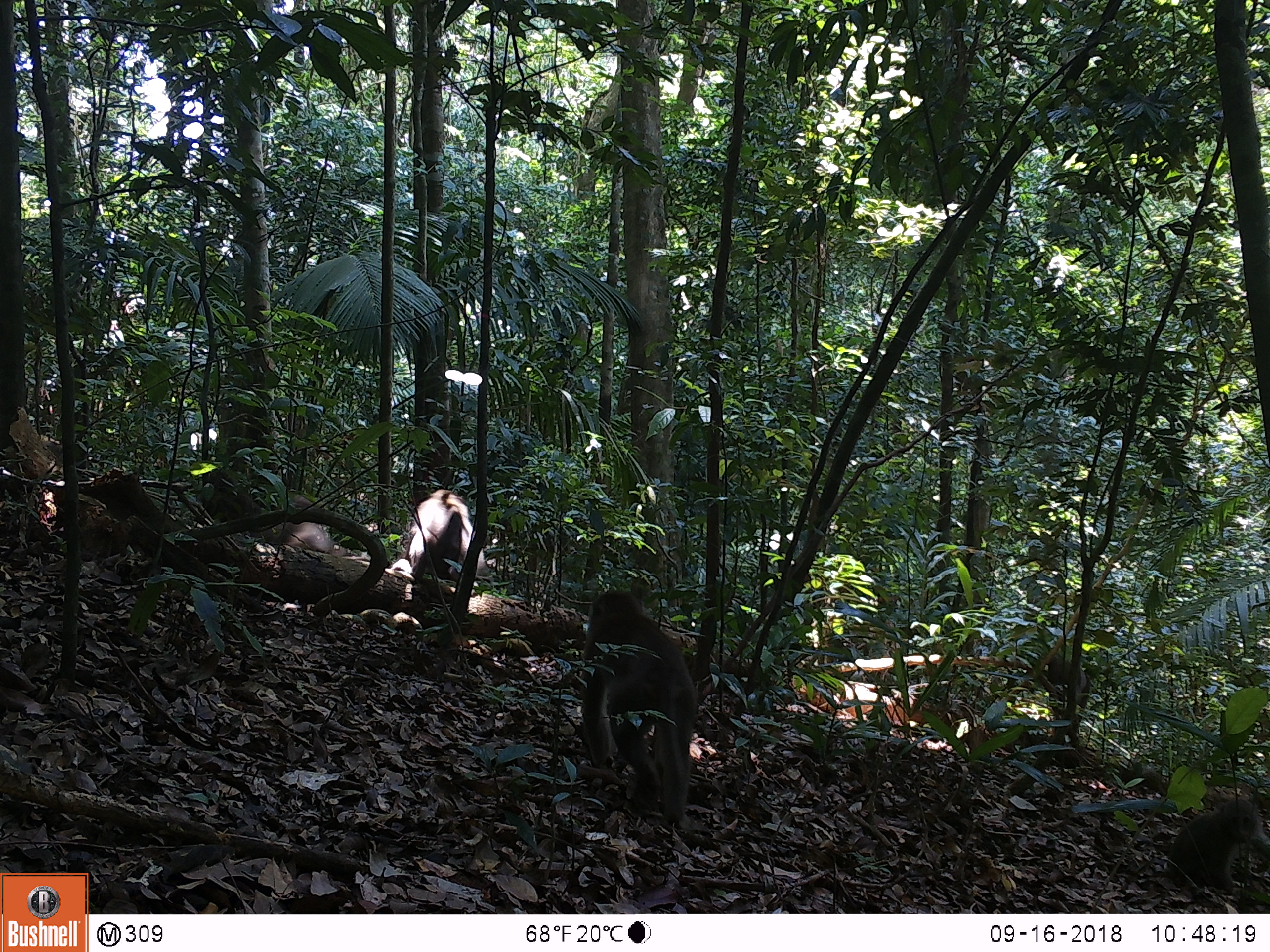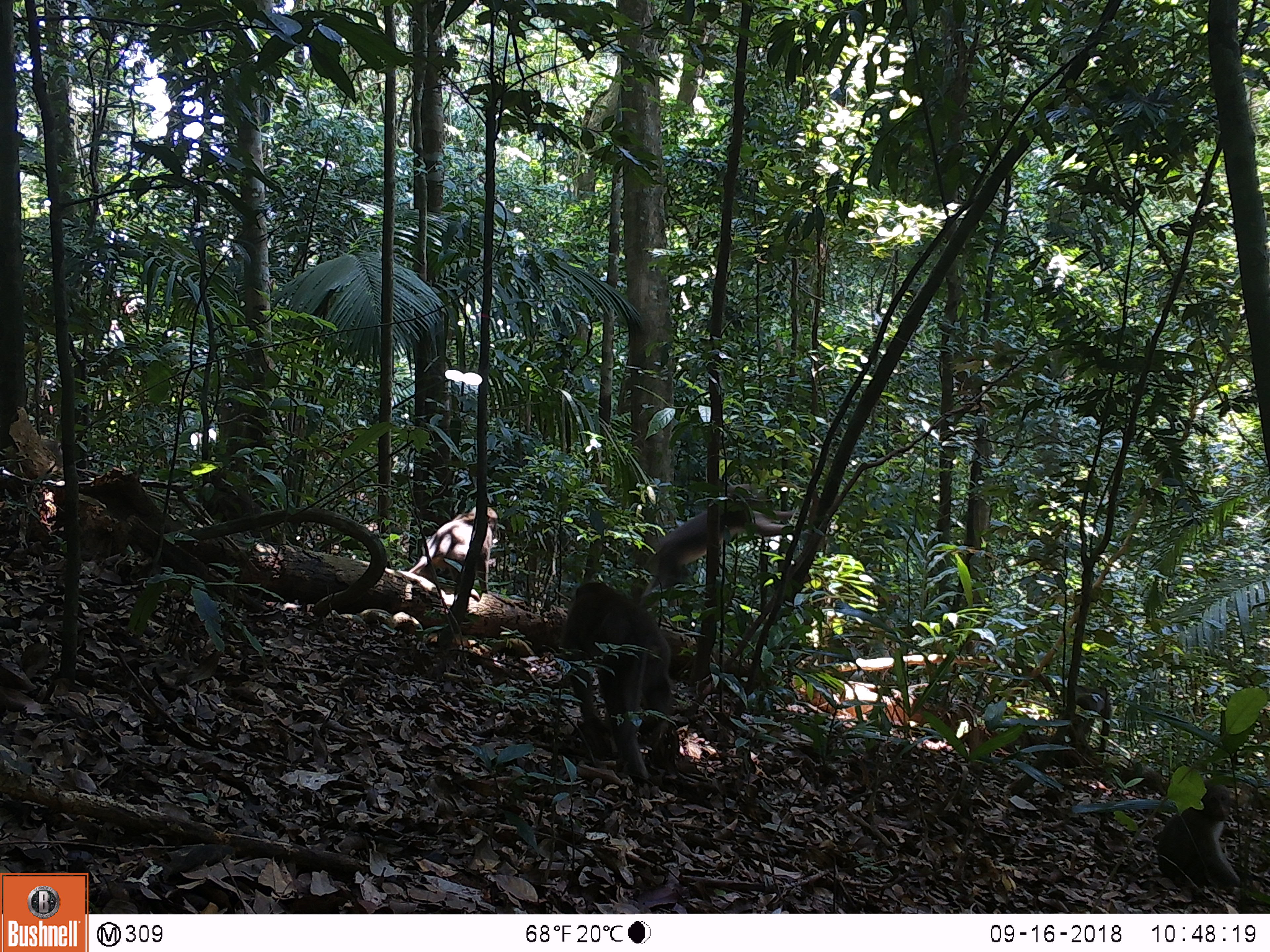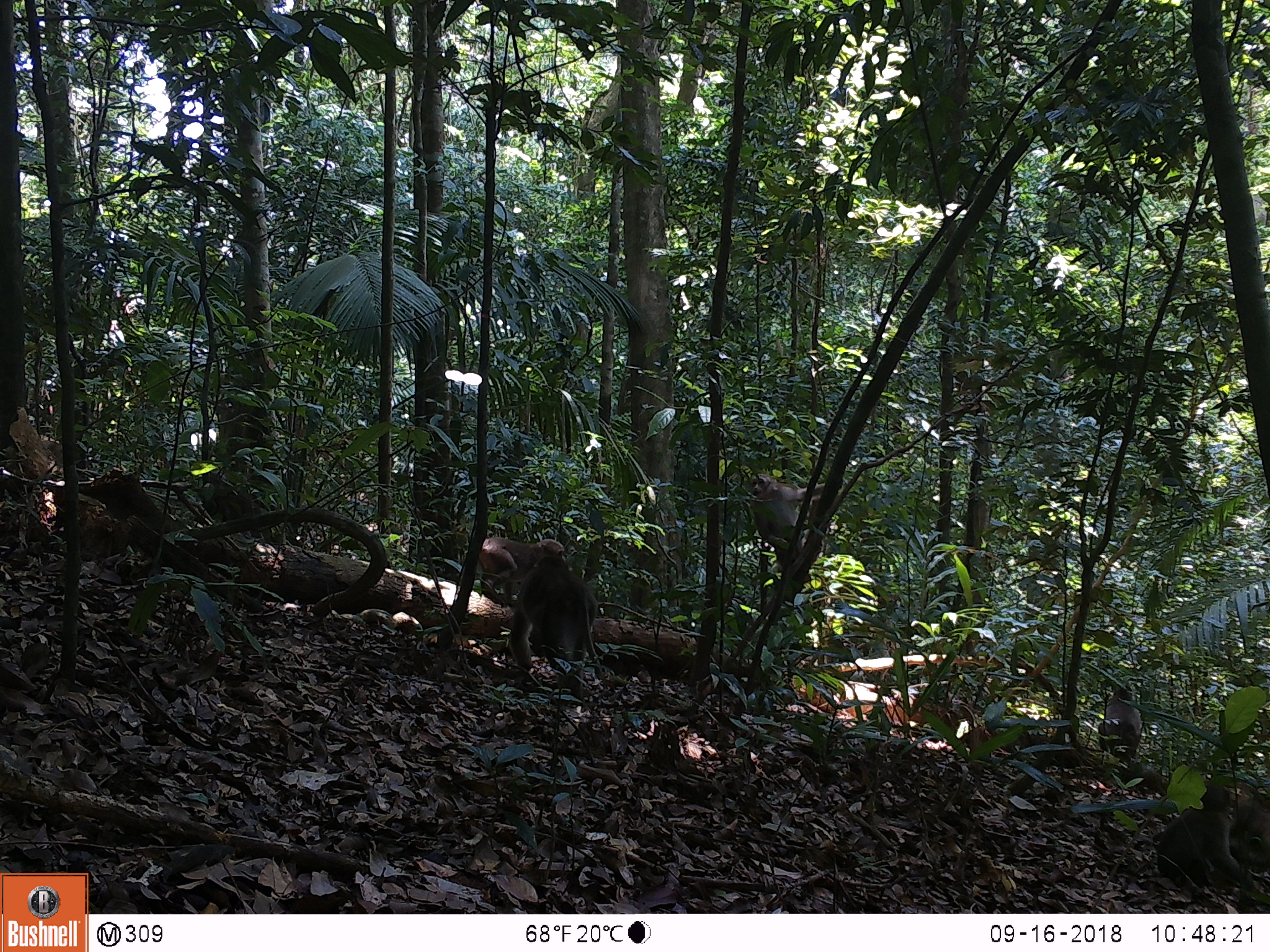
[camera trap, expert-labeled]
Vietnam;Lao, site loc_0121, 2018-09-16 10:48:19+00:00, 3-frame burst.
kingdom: Animalia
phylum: Chordata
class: Mammalia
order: Primates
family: Cercopithecidae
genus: Macaca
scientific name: Macaca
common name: macaques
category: assam or rhesus macaque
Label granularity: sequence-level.